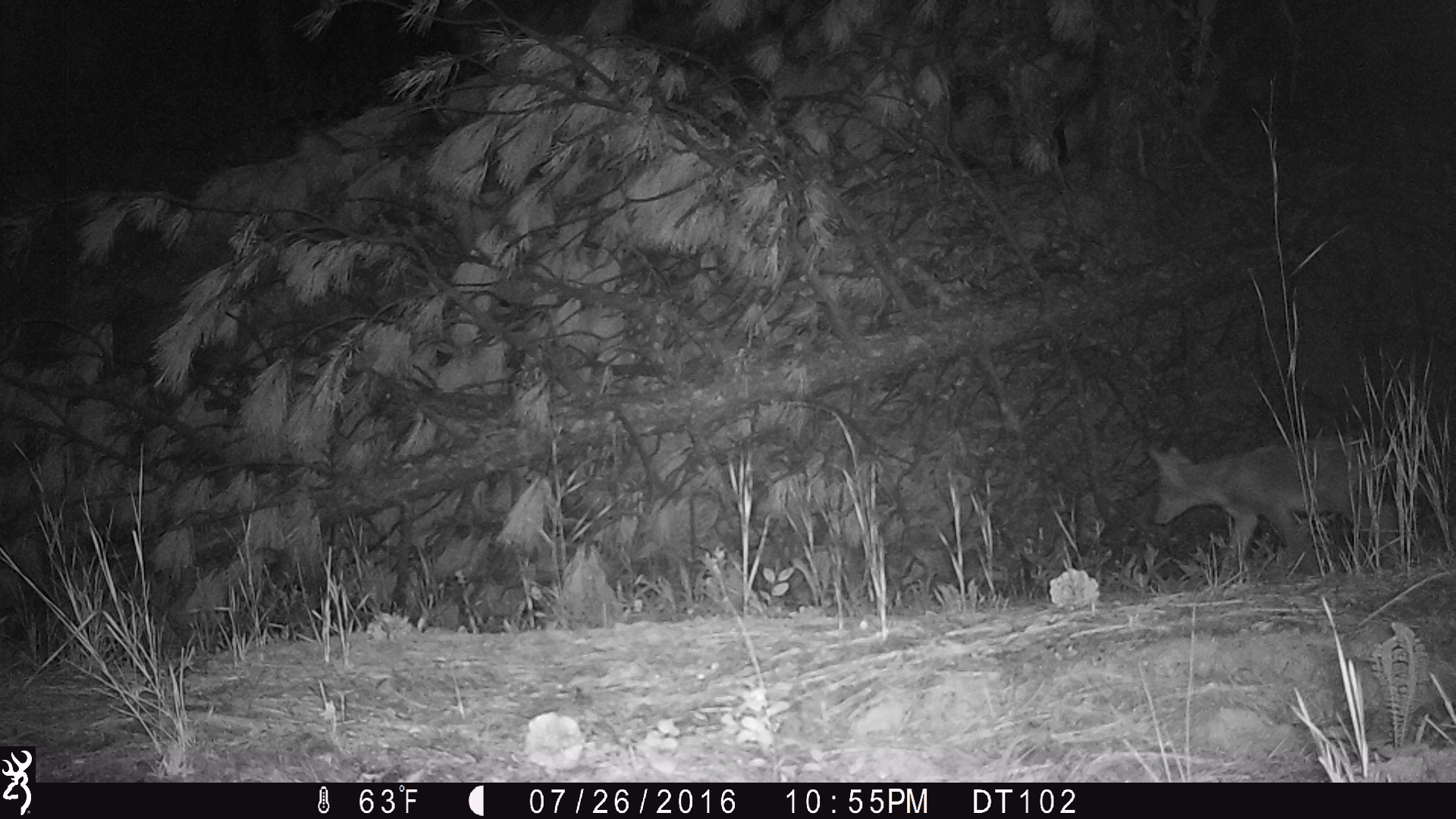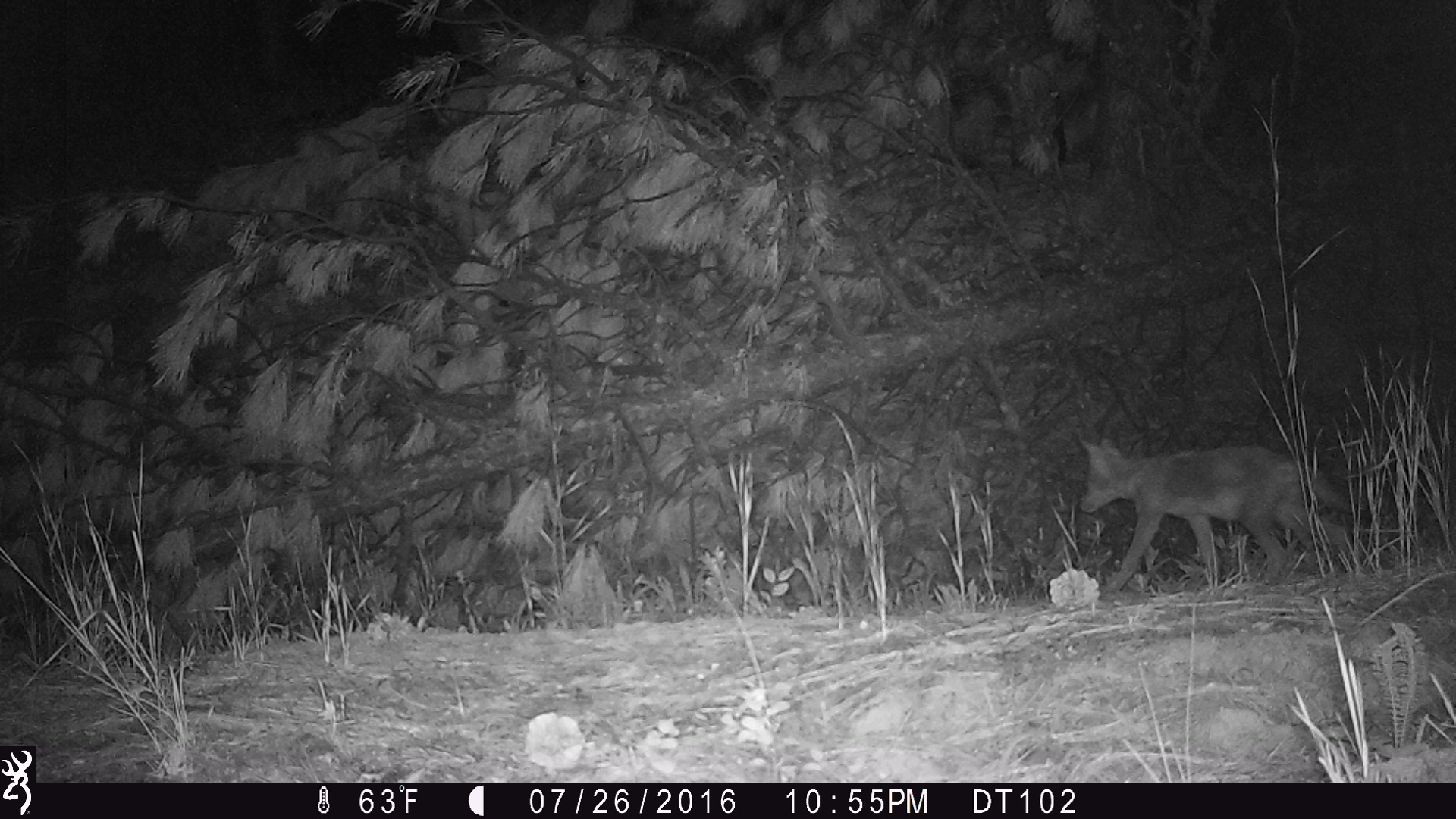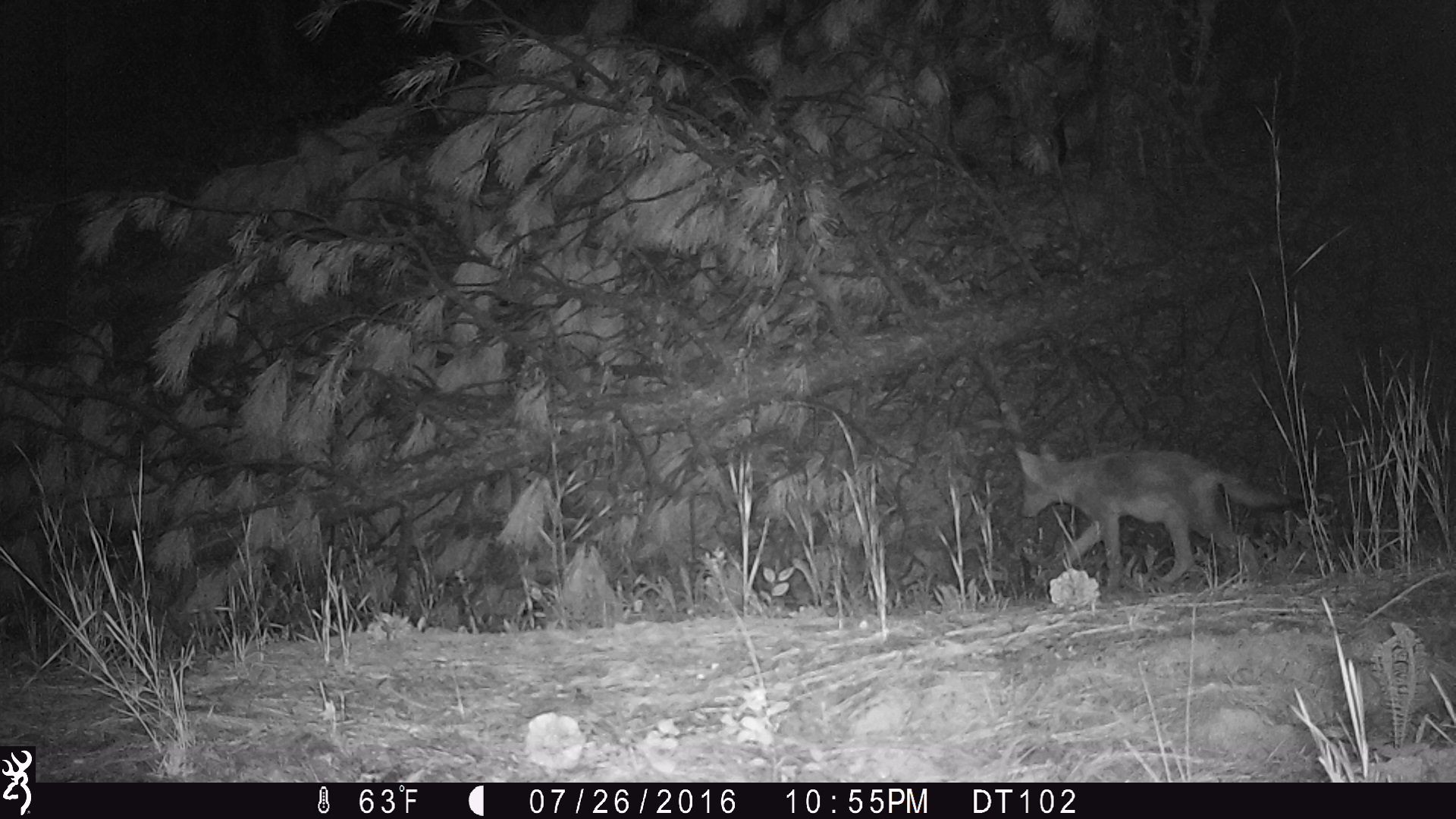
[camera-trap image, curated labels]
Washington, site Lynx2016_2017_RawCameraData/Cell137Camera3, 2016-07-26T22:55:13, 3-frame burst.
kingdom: Animalia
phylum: Chordata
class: Mammalia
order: Carnivora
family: Canidae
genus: Canis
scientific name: Canis latrans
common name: coyote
Canis latrans (coyote). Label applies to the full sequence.